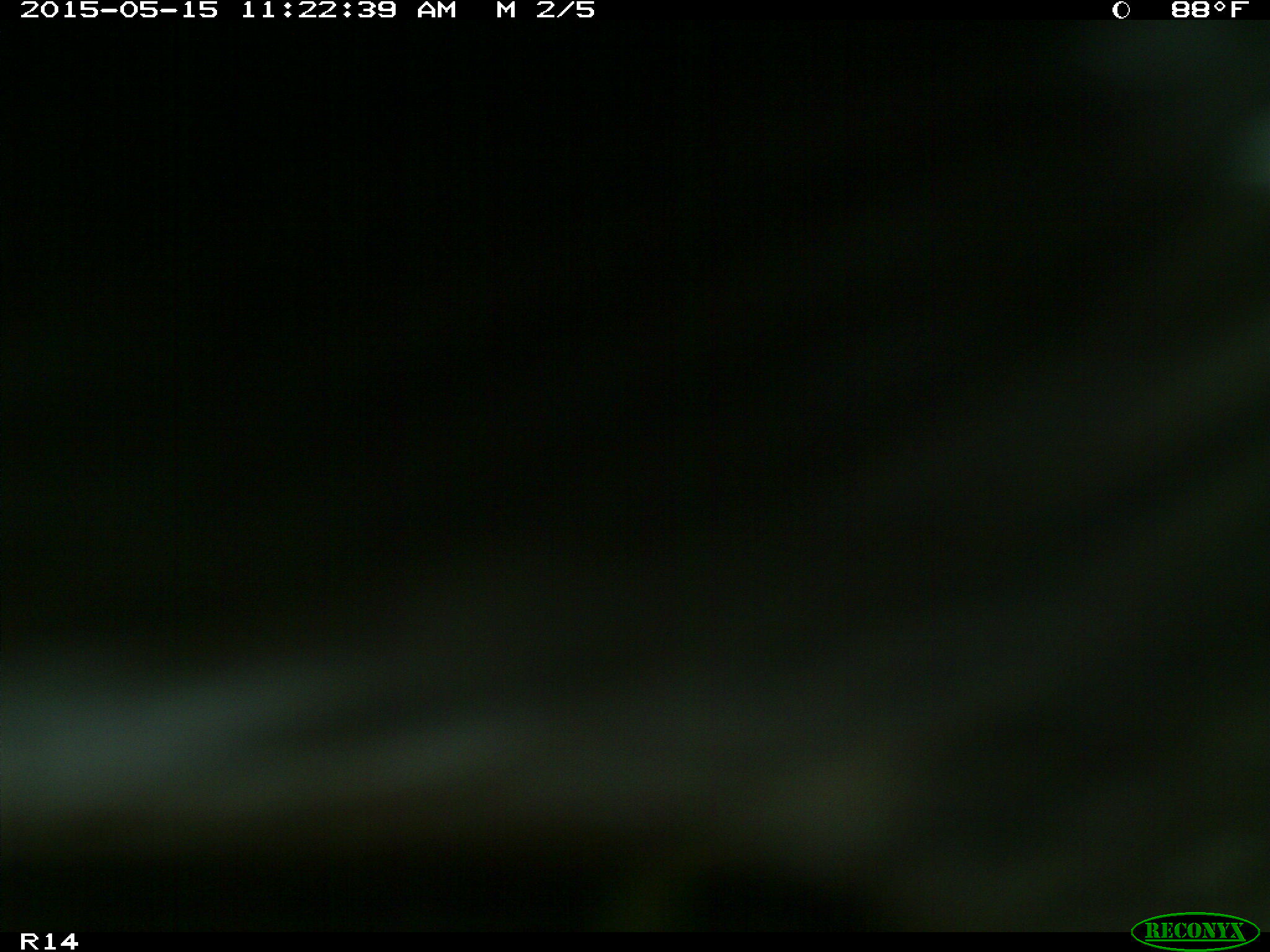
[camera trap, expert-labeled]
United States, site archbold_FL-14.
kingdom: Animalia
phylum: Chordata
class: Mammalia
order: Artiodactyla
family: Bovidae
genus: Bos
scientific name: Bos taurus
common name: domestic cow